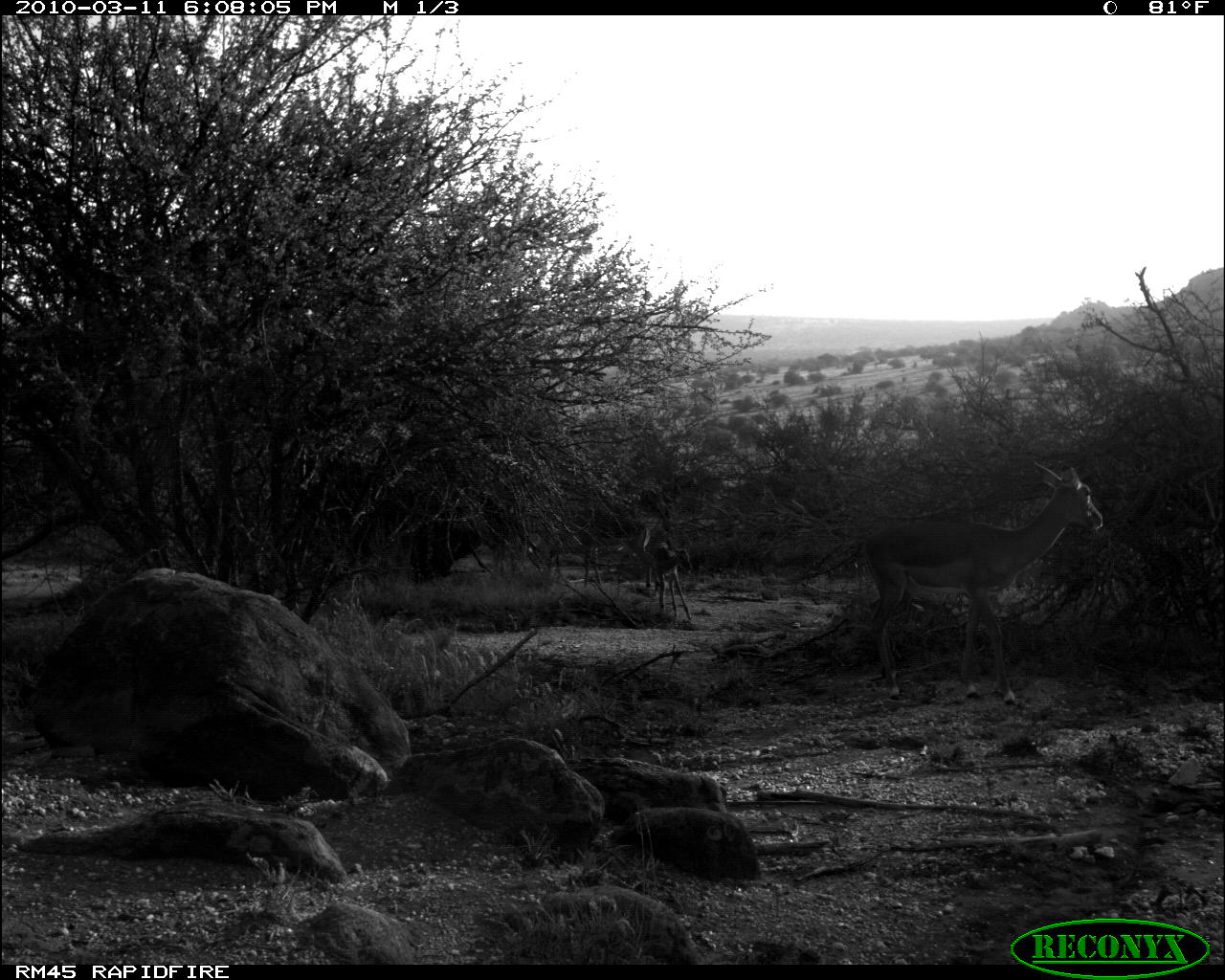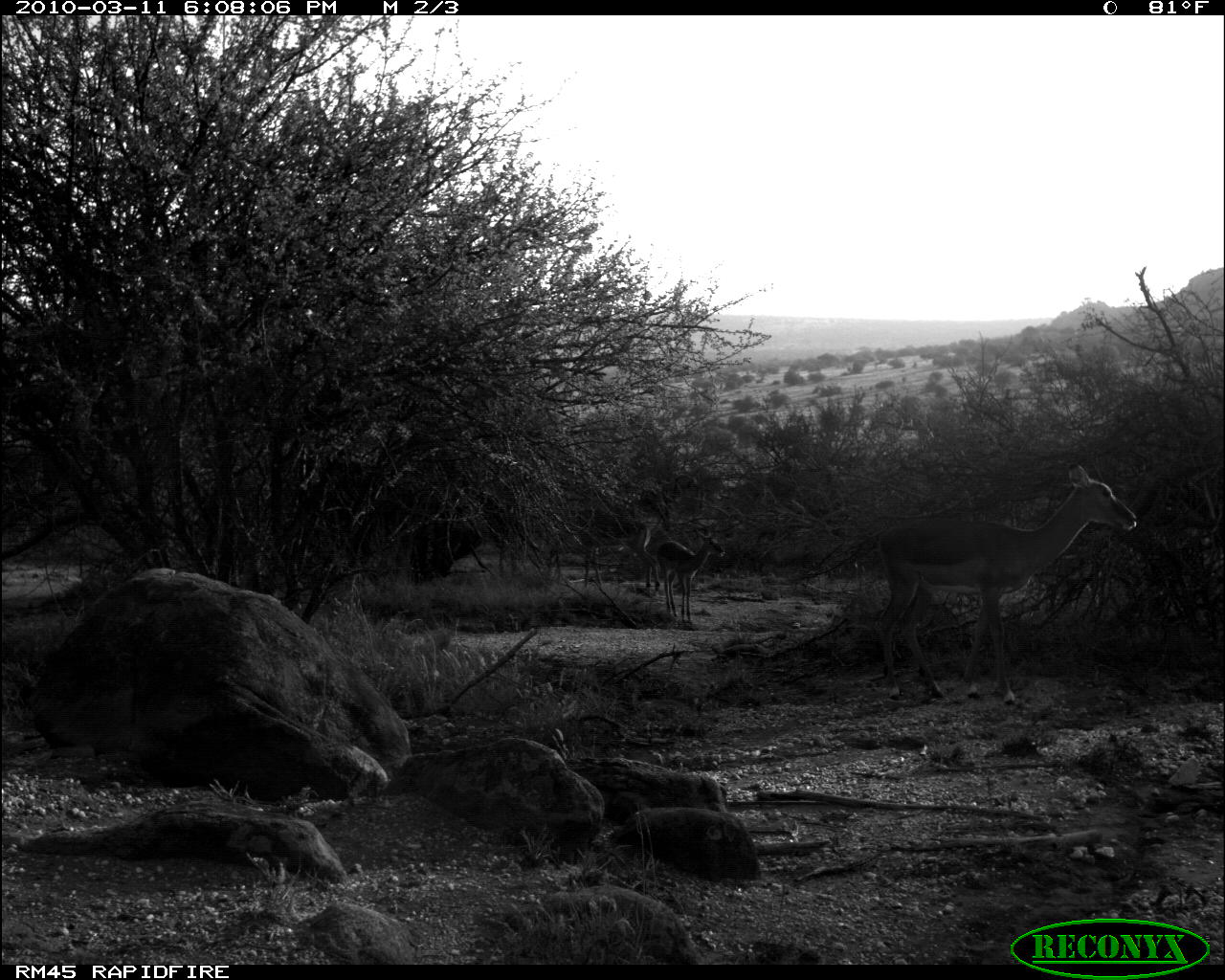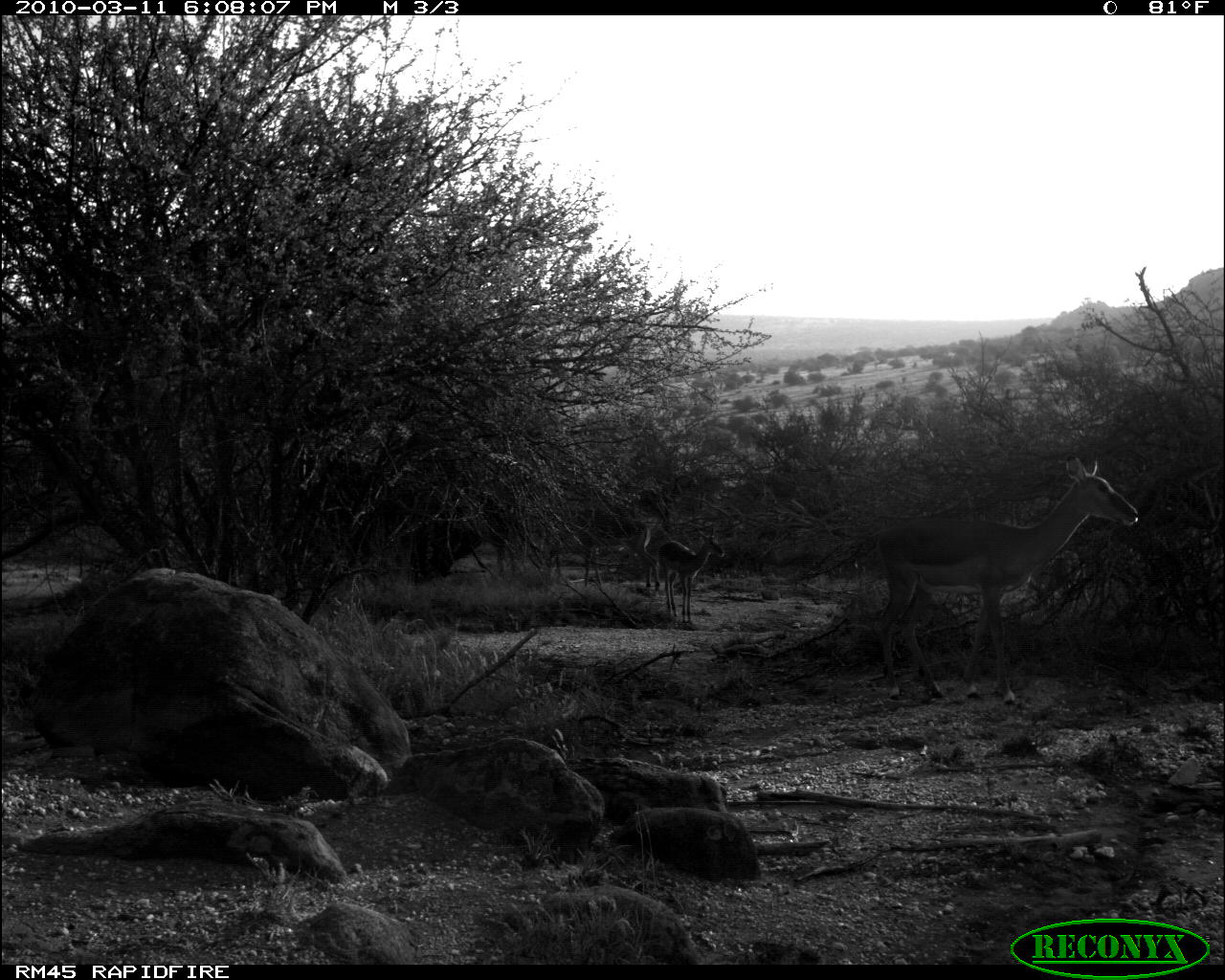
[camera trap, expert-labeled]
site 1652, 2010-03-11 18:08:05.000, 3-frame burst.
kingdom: Animalia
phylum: Chordata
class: Mammalia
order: Artiodactyla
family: Bovidae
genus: Aepyceros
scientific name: Aepyceros melampus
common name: impala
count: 2